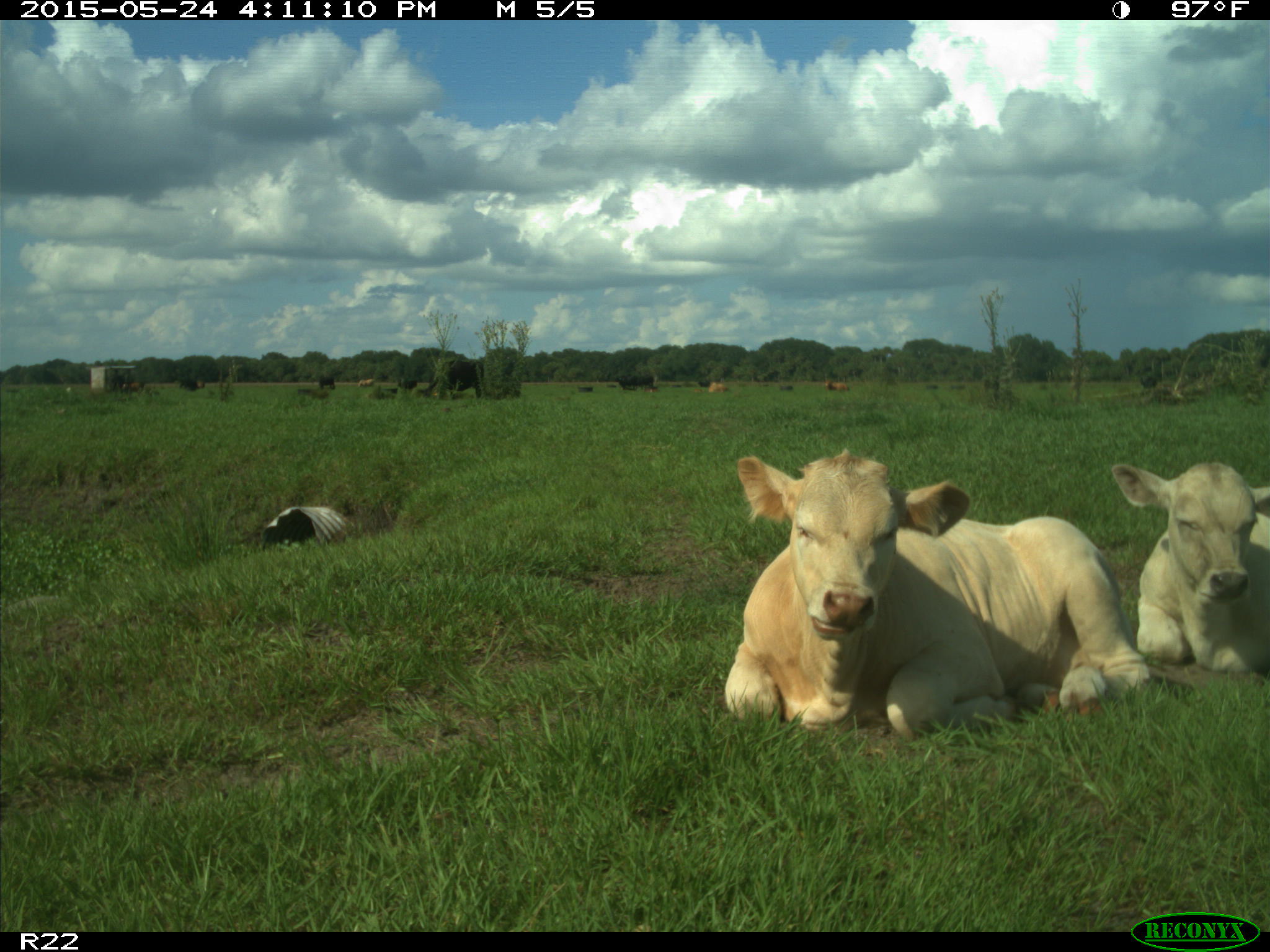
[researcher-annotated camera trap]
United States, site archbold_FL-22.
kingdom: Animalia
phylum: Chordata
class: Mammalia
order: Artiodactyla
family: Bovidae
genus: Bos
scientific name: Bos taurus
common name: domestic cow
Bos taurus (domestic cow).